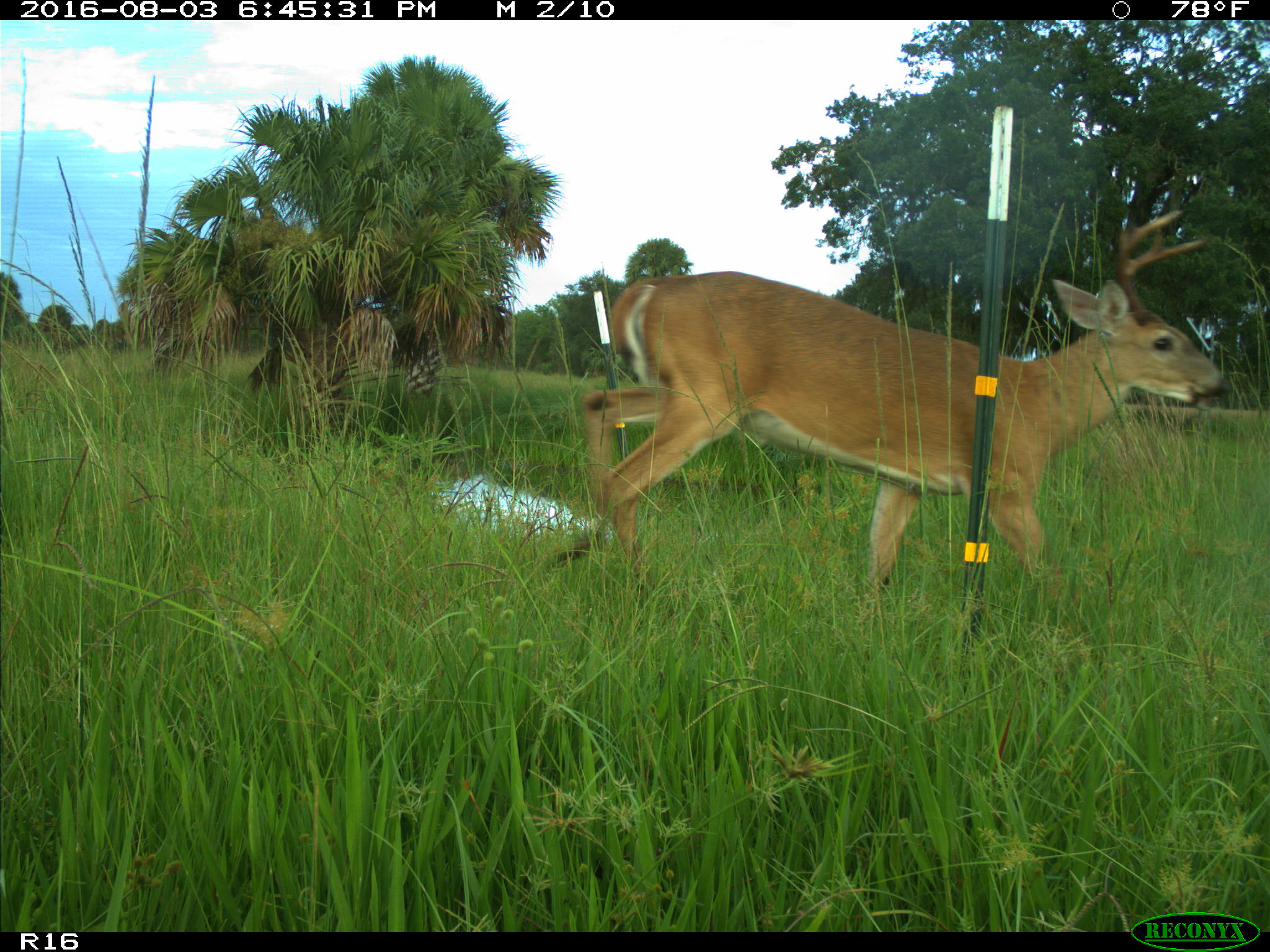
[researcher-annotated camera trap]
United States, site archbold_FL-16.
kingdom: Animalia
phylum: Chordata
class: Mammalia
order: Artiodactyla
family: Cervidae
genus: Odocoileus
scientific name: Odocoileus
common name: deer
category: unidentified deer